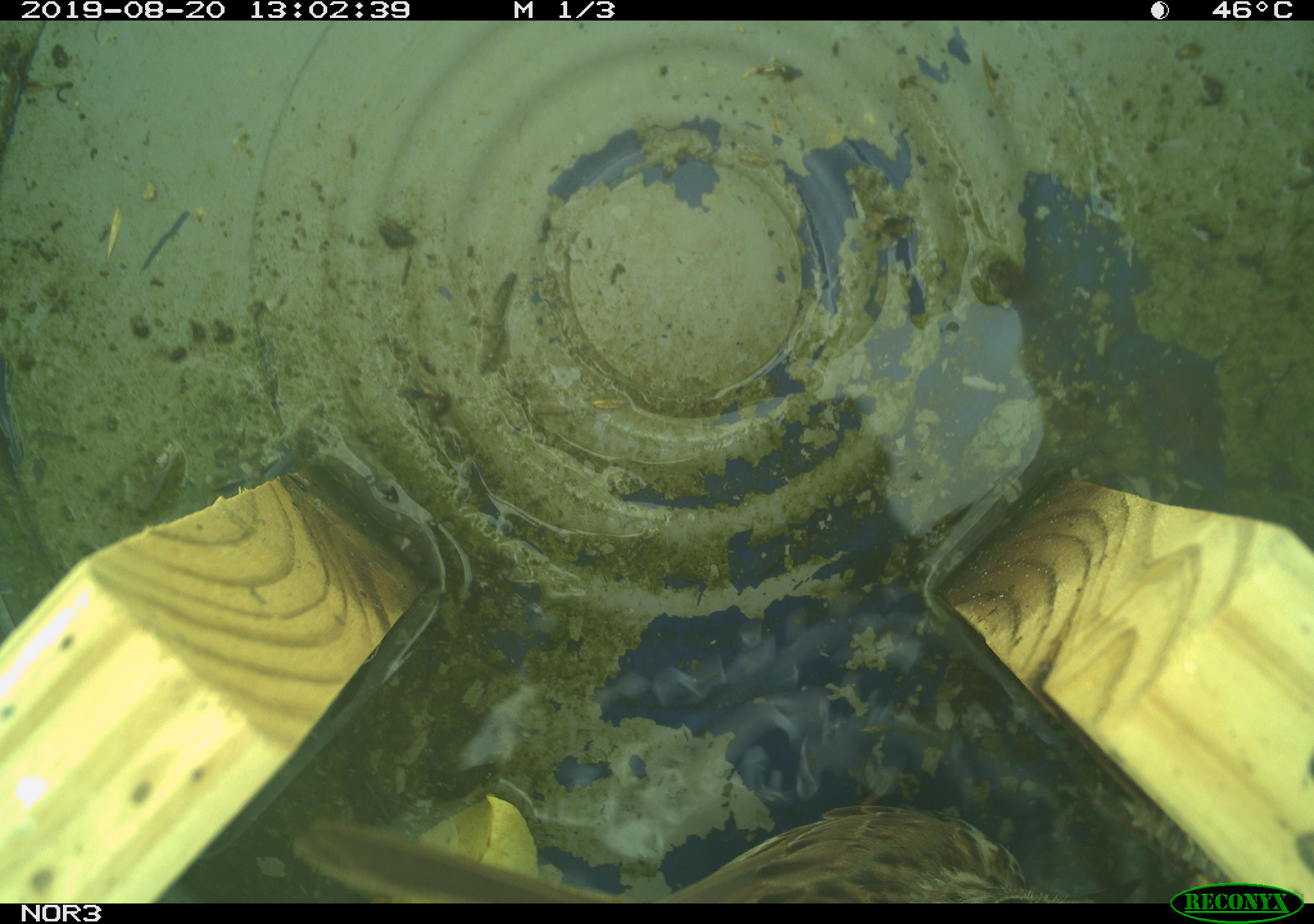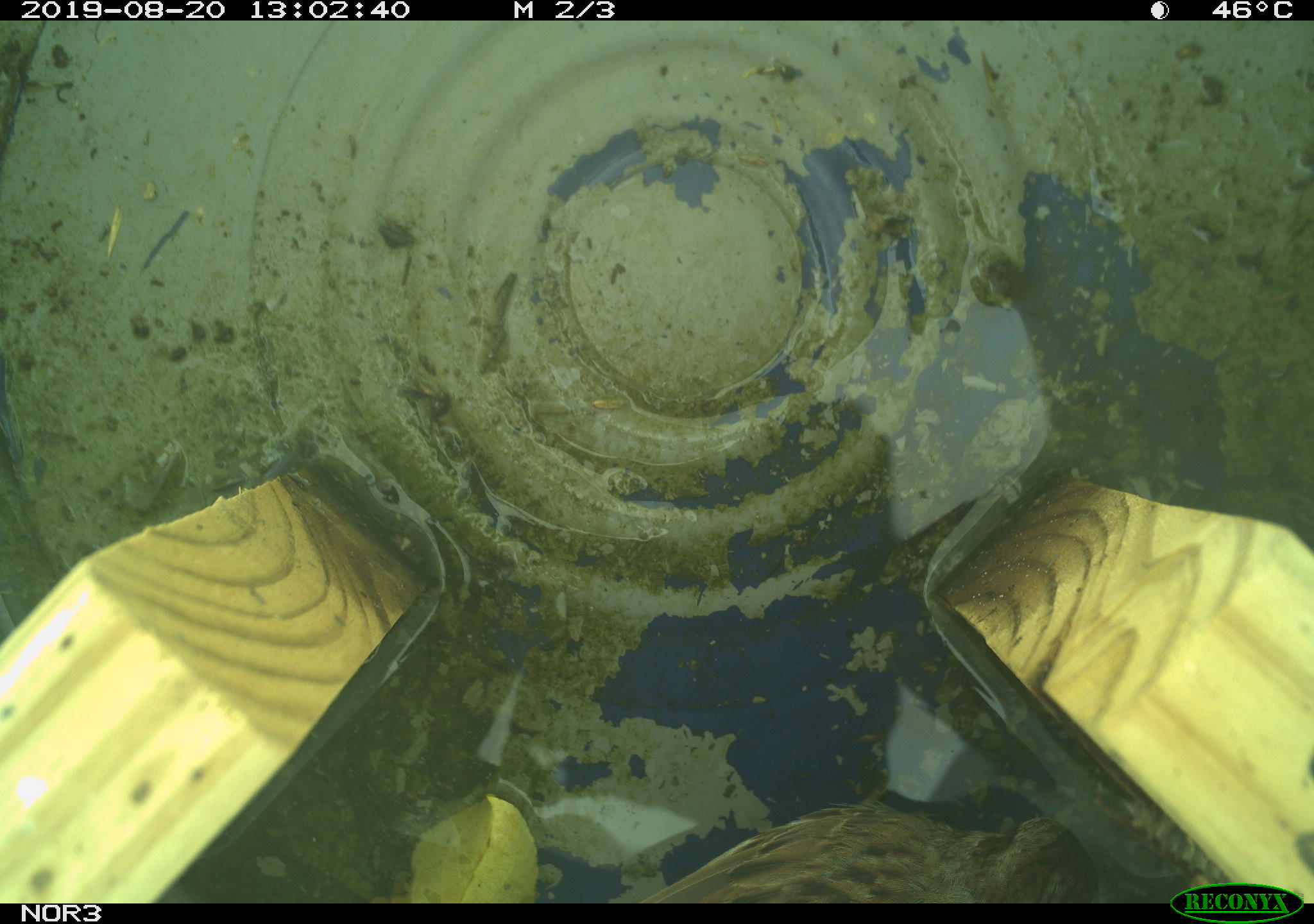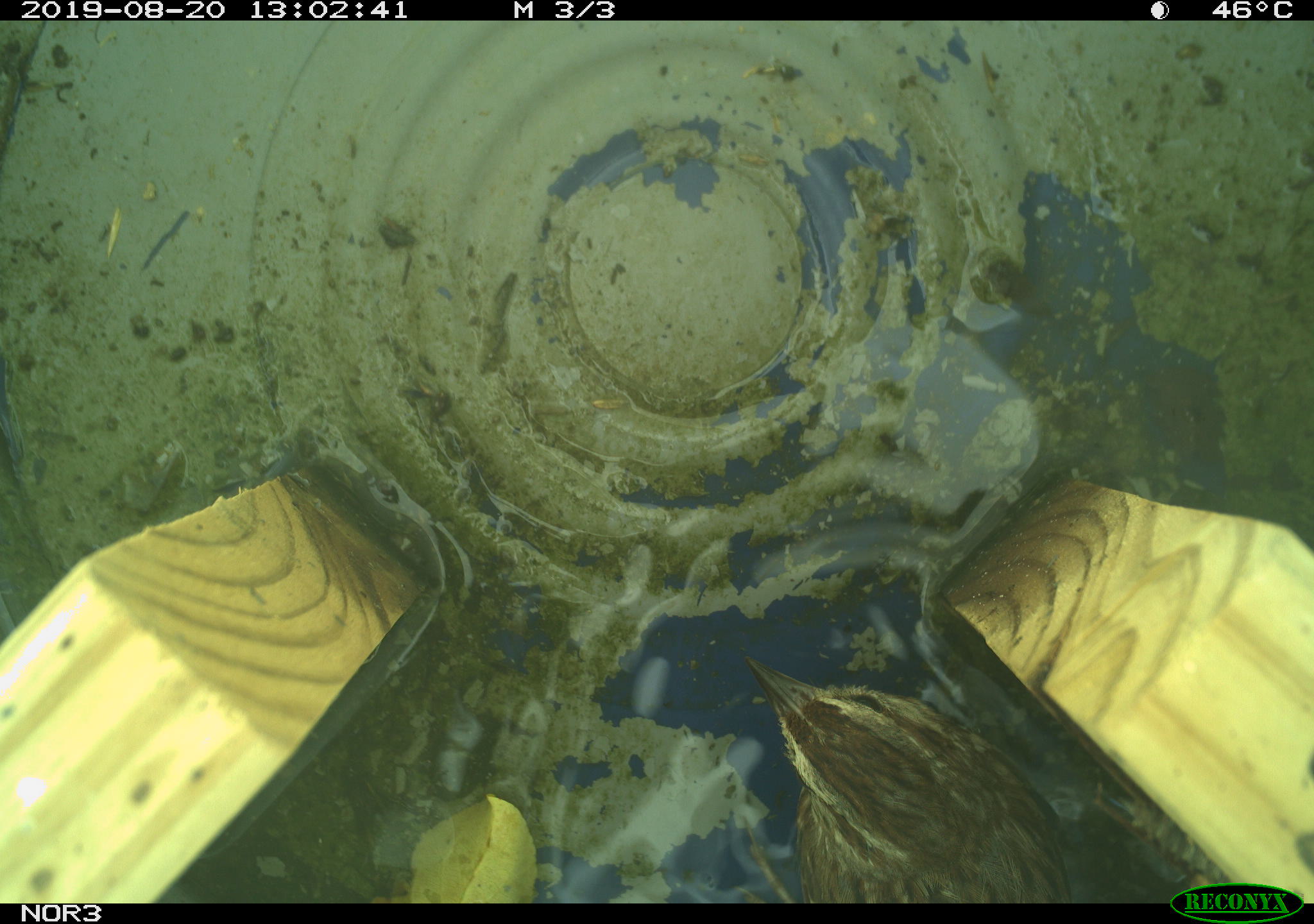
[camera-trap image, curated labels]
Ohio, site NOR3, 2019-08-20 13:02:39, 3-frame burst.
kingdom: Animalia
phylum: Chordata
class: Aves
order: Passeriformes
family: Passerellidae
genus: Melospiza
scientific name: Melospiza melodia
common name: song sparrow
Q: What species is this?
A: Song sparrow (Melospiza melodia).